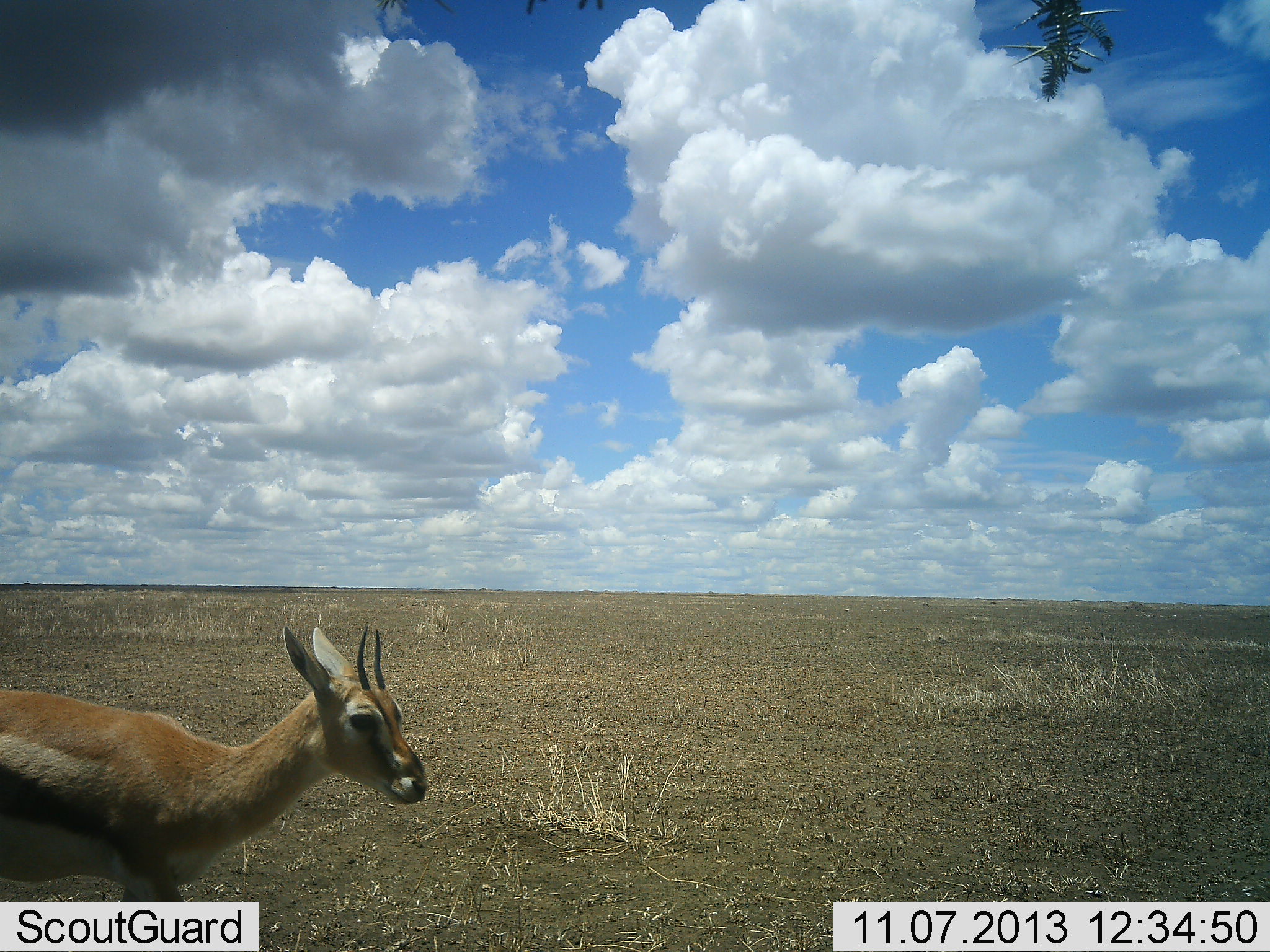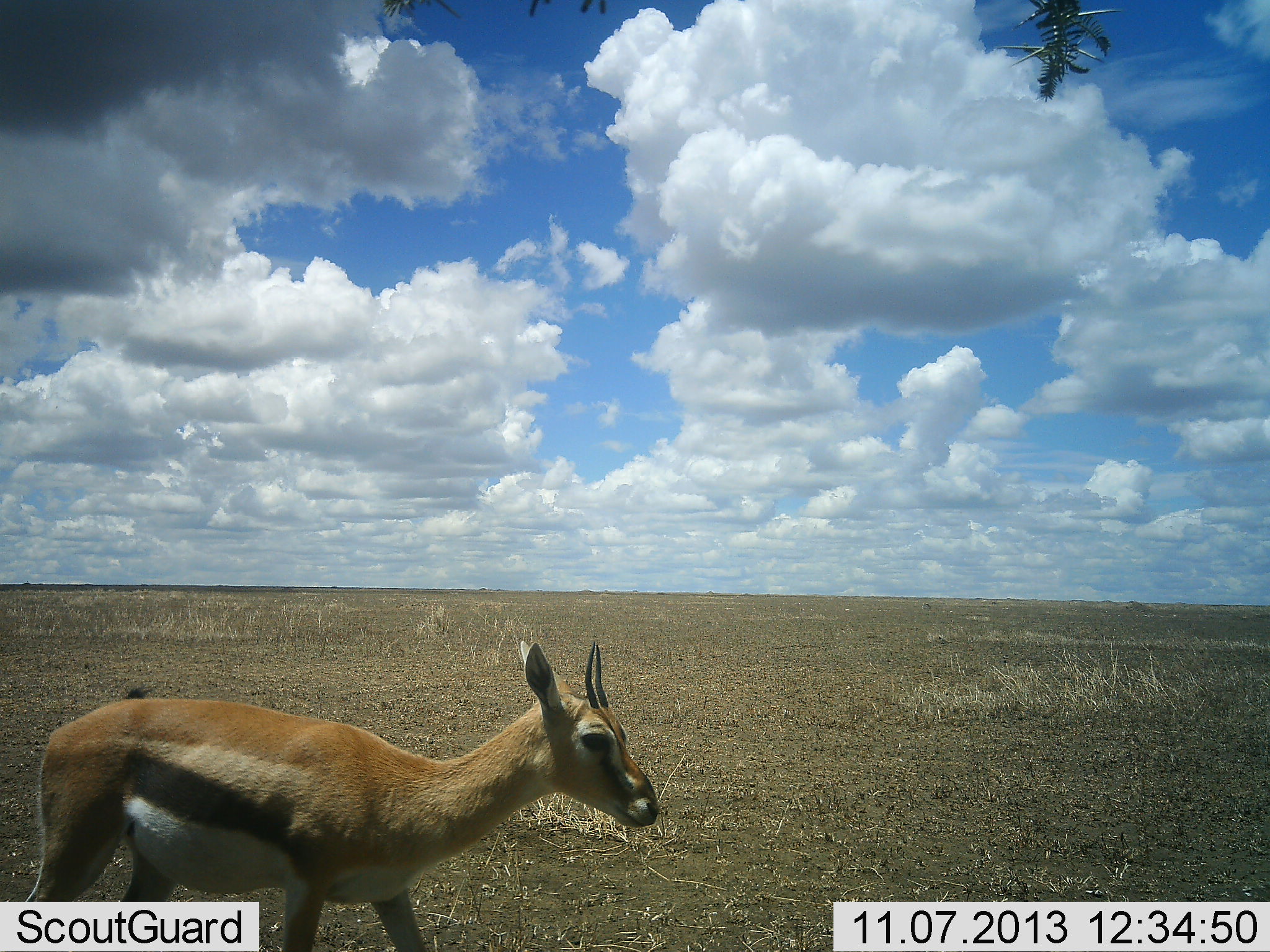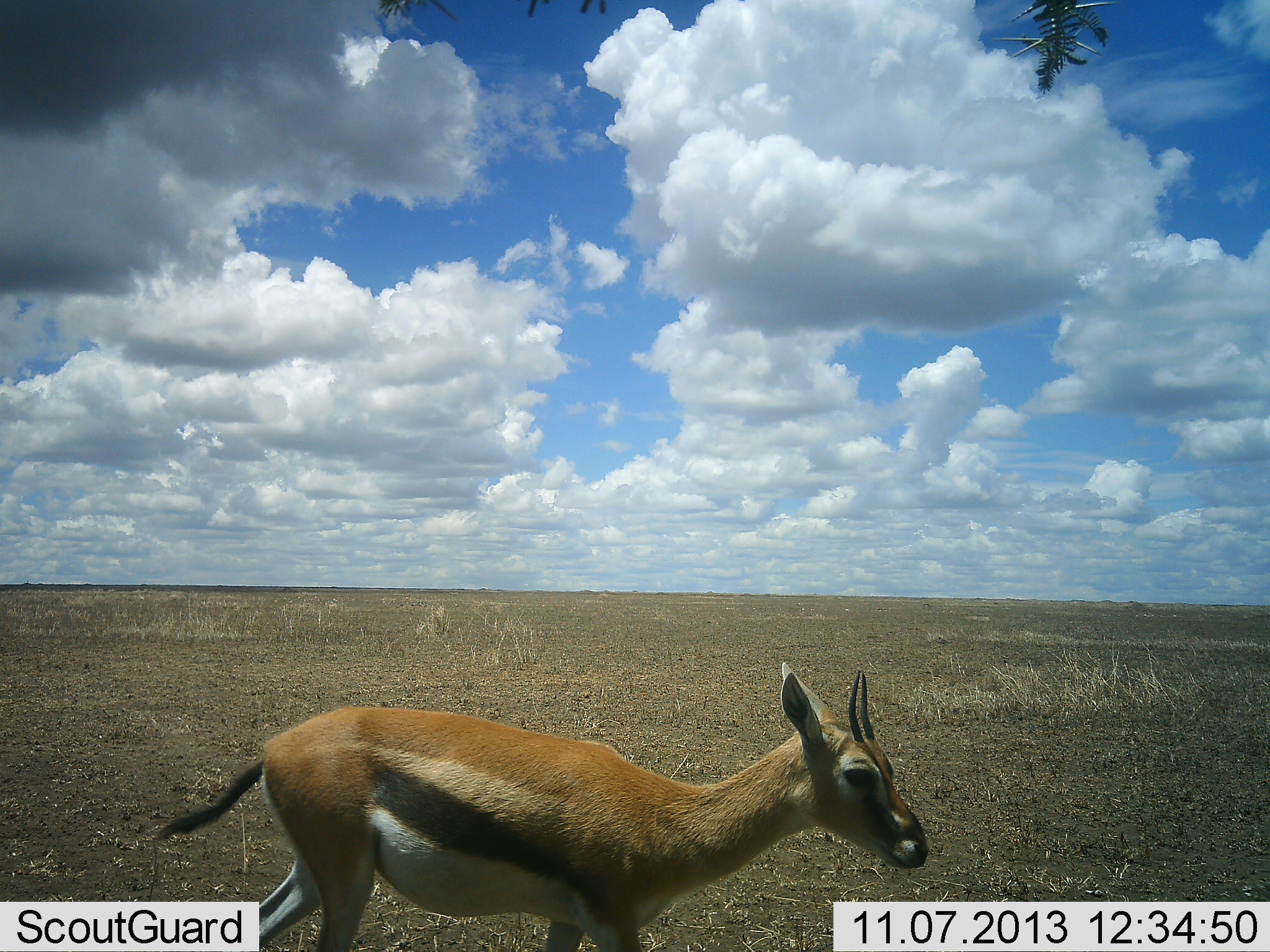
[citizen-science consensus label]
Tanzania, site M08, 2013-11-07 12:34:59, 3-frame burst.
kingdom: Animalia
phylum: Chordata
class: Mammalia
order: Artiodactyla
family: Bovidae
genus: Eudorcas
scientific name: Eudorcas thomsonii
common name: thomson's gazelle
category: gazellethomsons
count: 1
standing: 30%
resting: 0%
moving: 70%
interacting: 0%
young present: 0%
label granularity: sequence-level